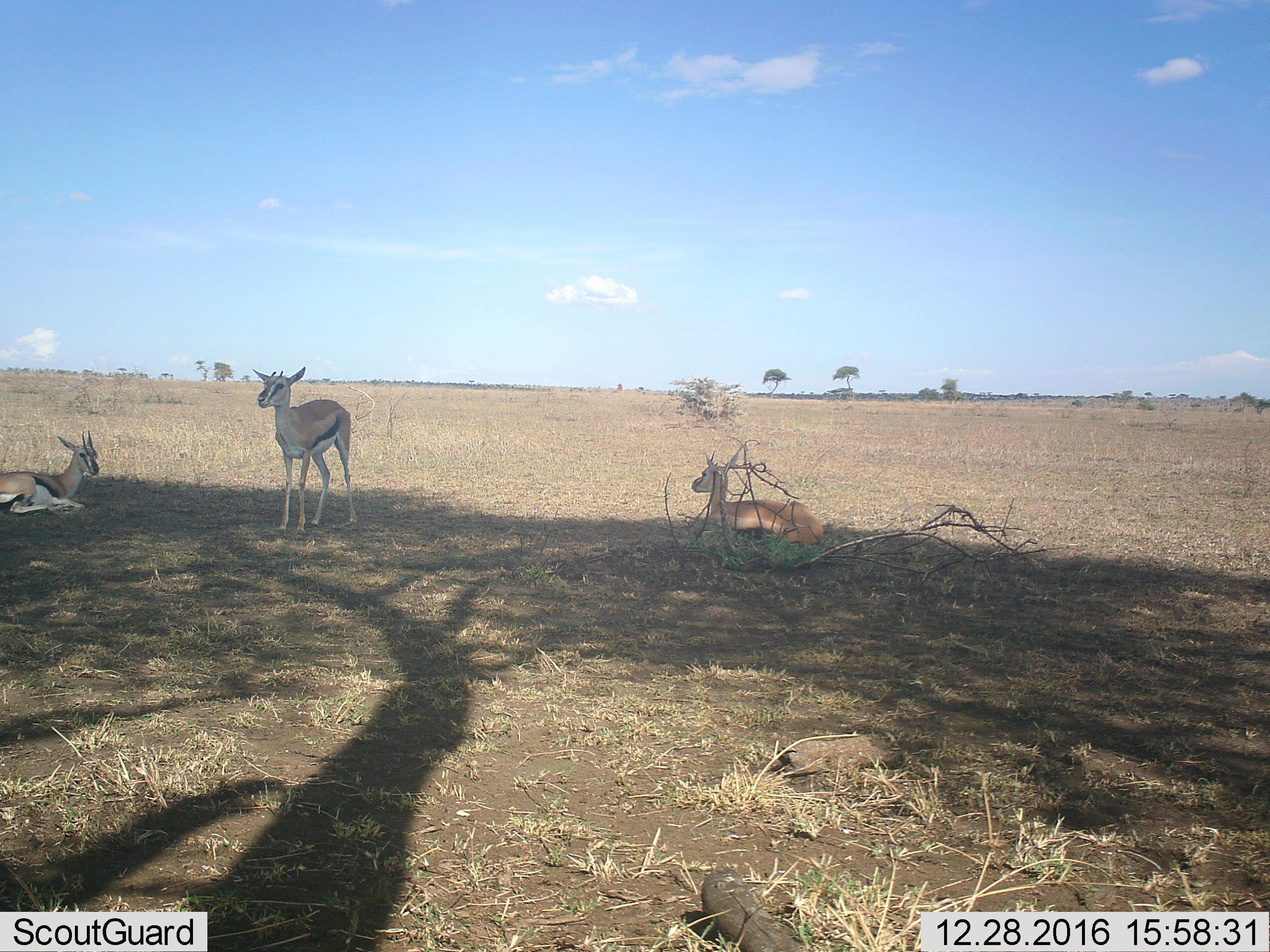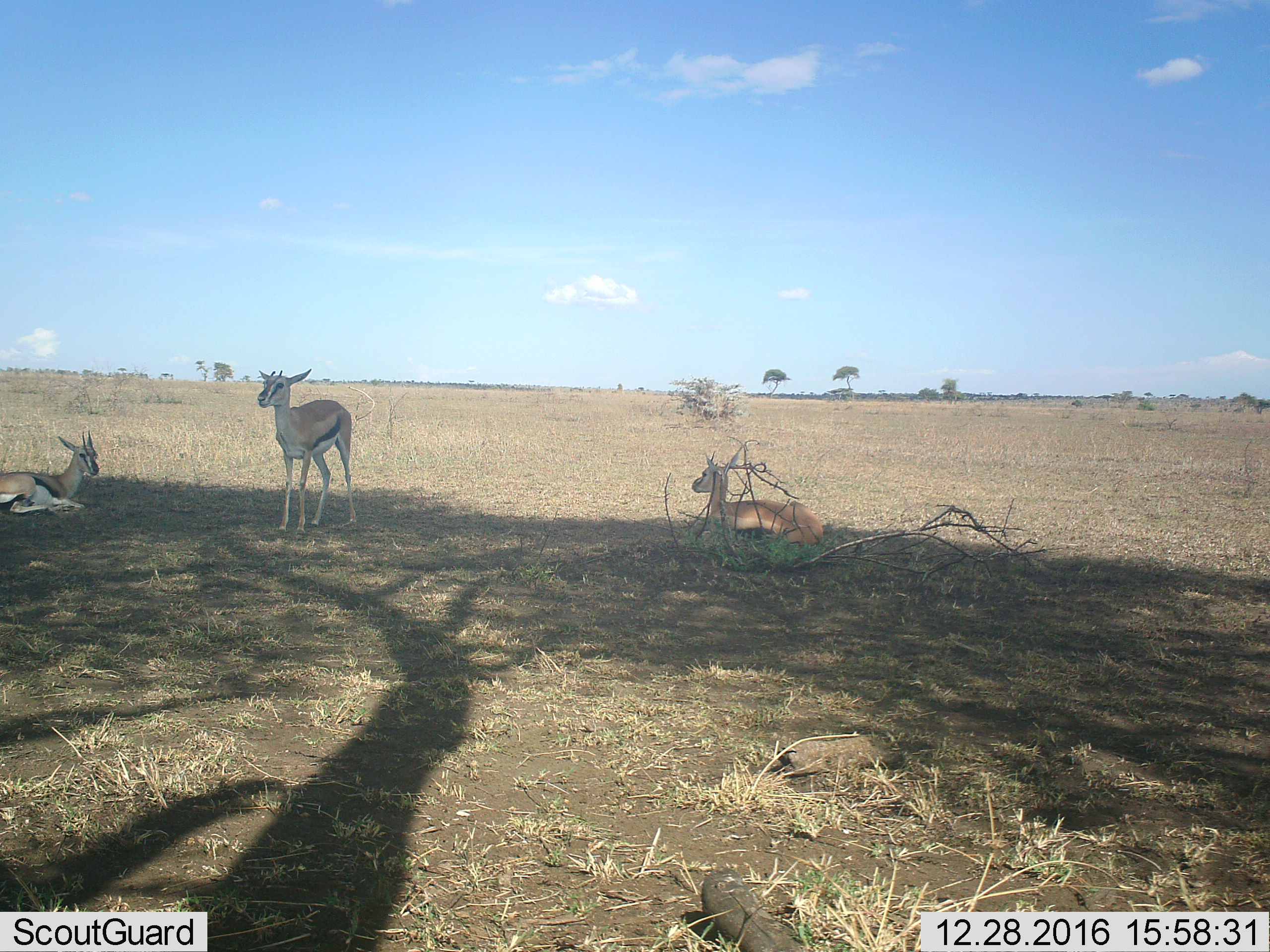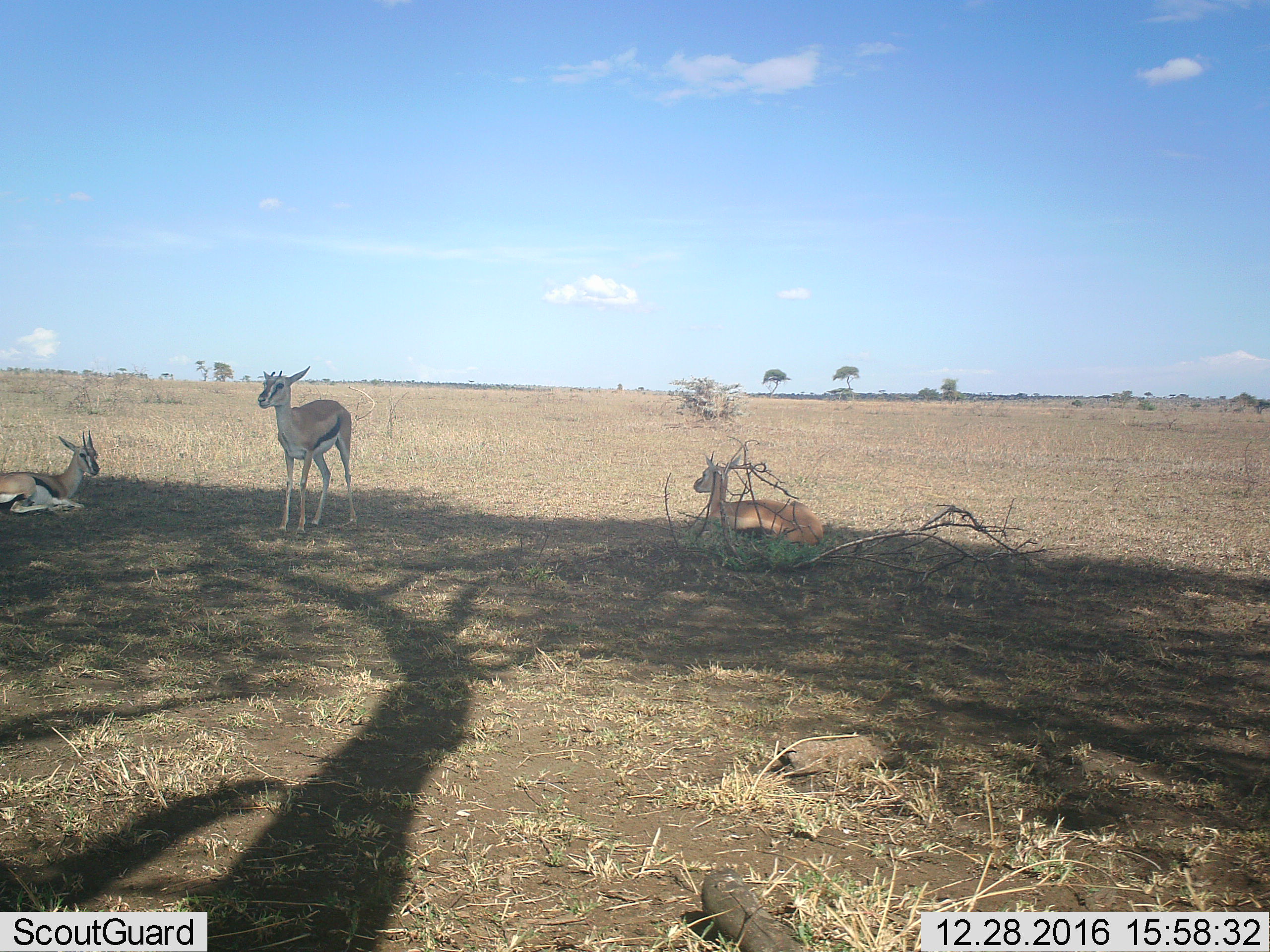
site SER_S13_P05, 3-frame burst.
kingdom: Animalia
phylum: Chordata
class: Mammalia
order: Artiodactyla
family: Bovidae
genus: Eudorcas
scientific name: Eudorcas thomsonii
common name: thomson's gazelle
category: gazellethomsons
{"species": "gazellethomsons (thomson's gazelle) (Eudorcas thomsonii)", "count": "3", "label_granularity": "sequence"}